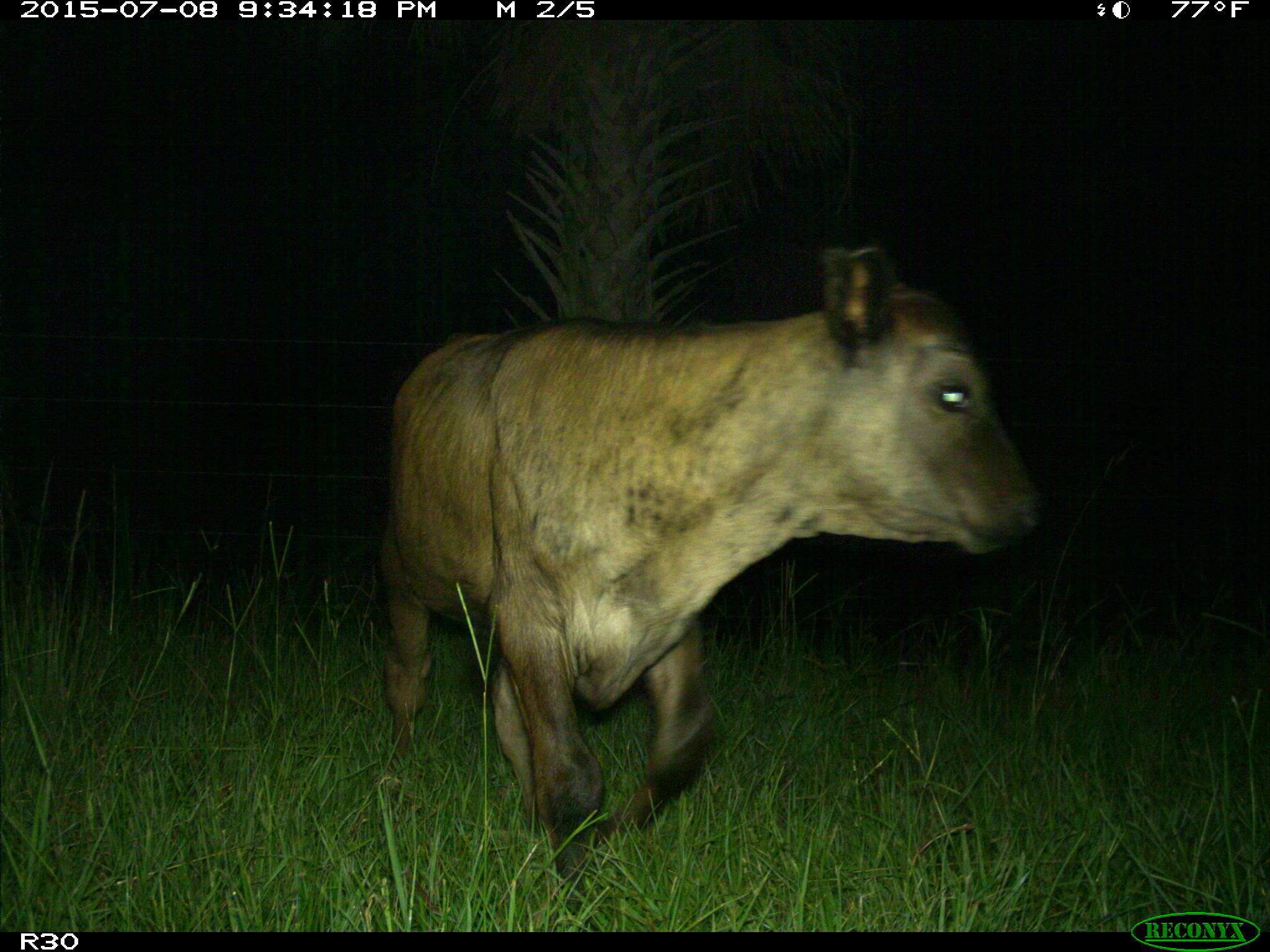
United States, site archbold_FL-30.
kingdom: Animalia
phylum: Chordata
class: Mammalia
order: Artiodactyla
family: Bovidae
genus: Bos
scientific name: Bos taurus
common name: domestic cow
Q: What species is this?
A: Bos taurus (domestic cow).